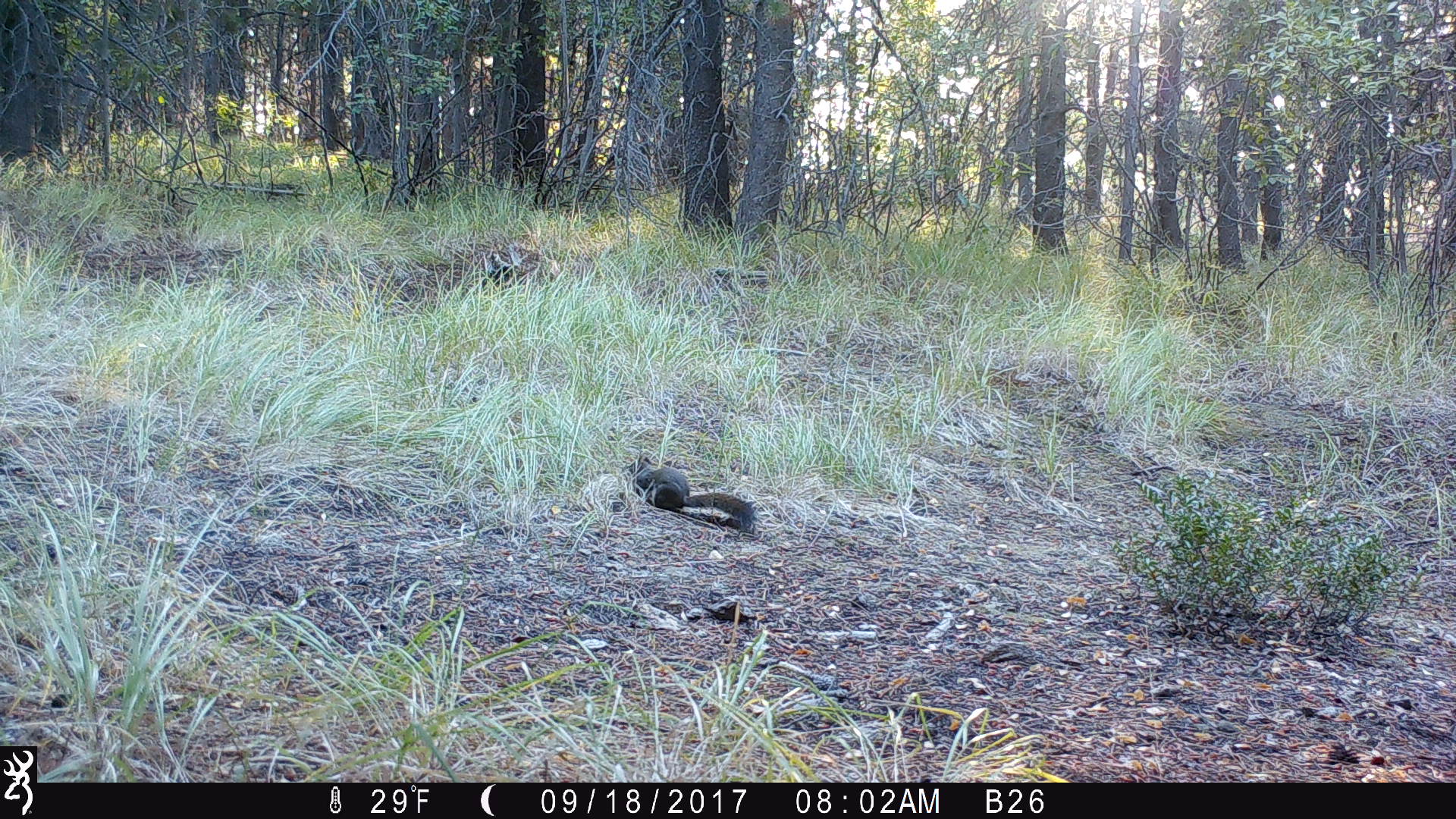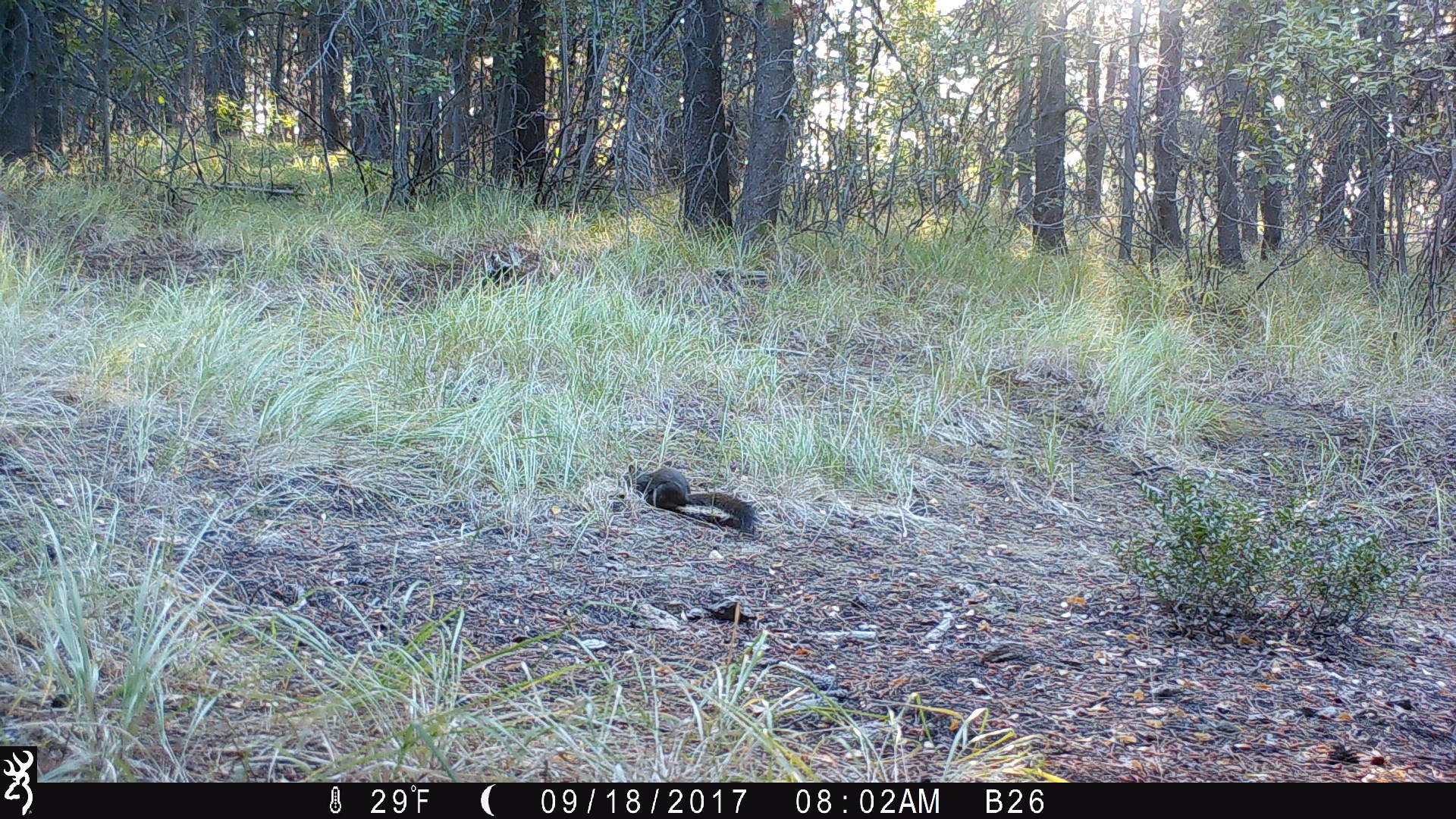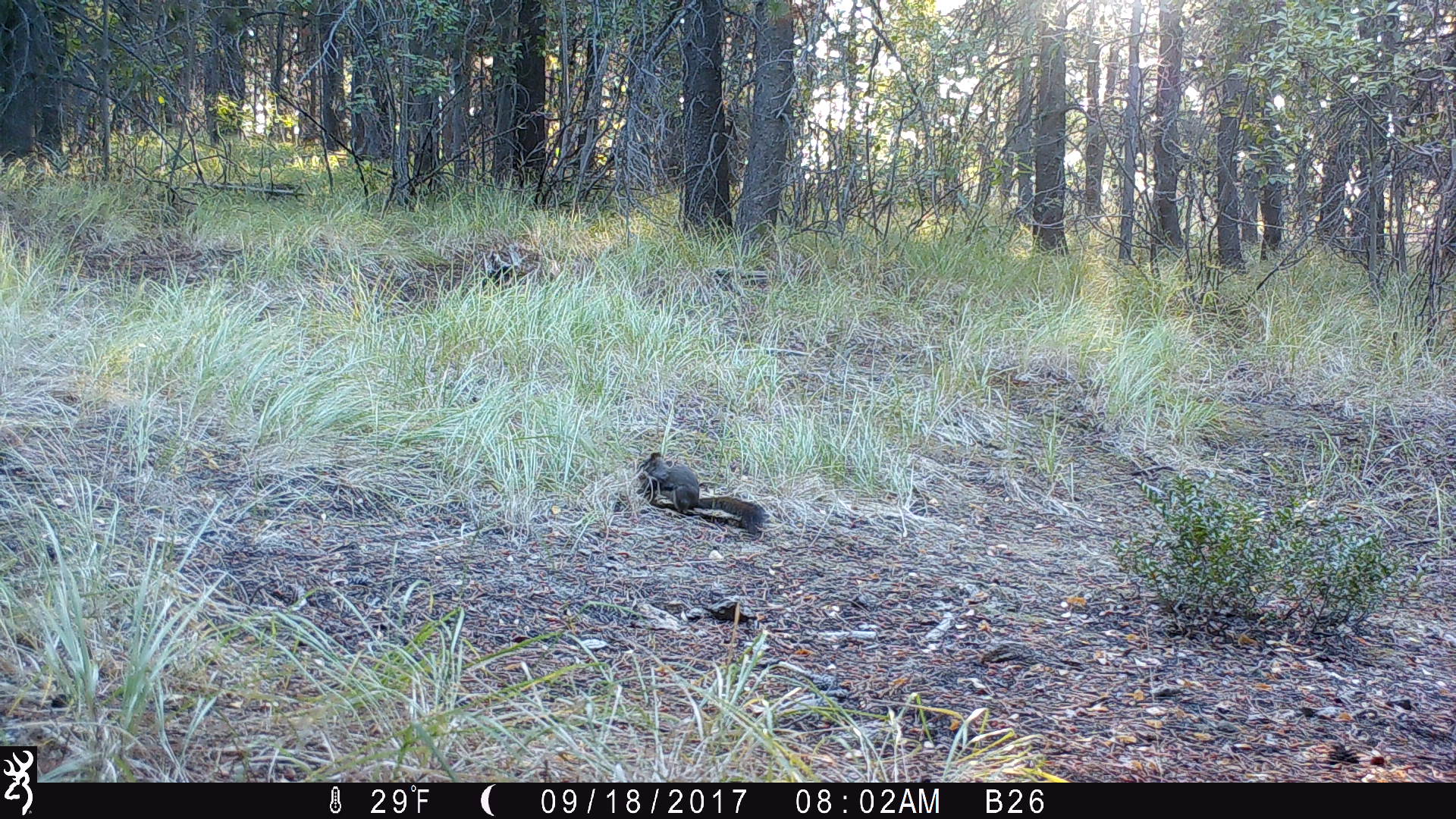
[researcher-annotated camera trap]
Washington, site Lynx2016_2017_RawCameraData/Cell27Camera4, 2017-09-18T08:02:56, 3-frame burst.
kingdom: Animalia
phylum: Chordata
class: Mammalia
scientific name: Mammalia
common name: small mammal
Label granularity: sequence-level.